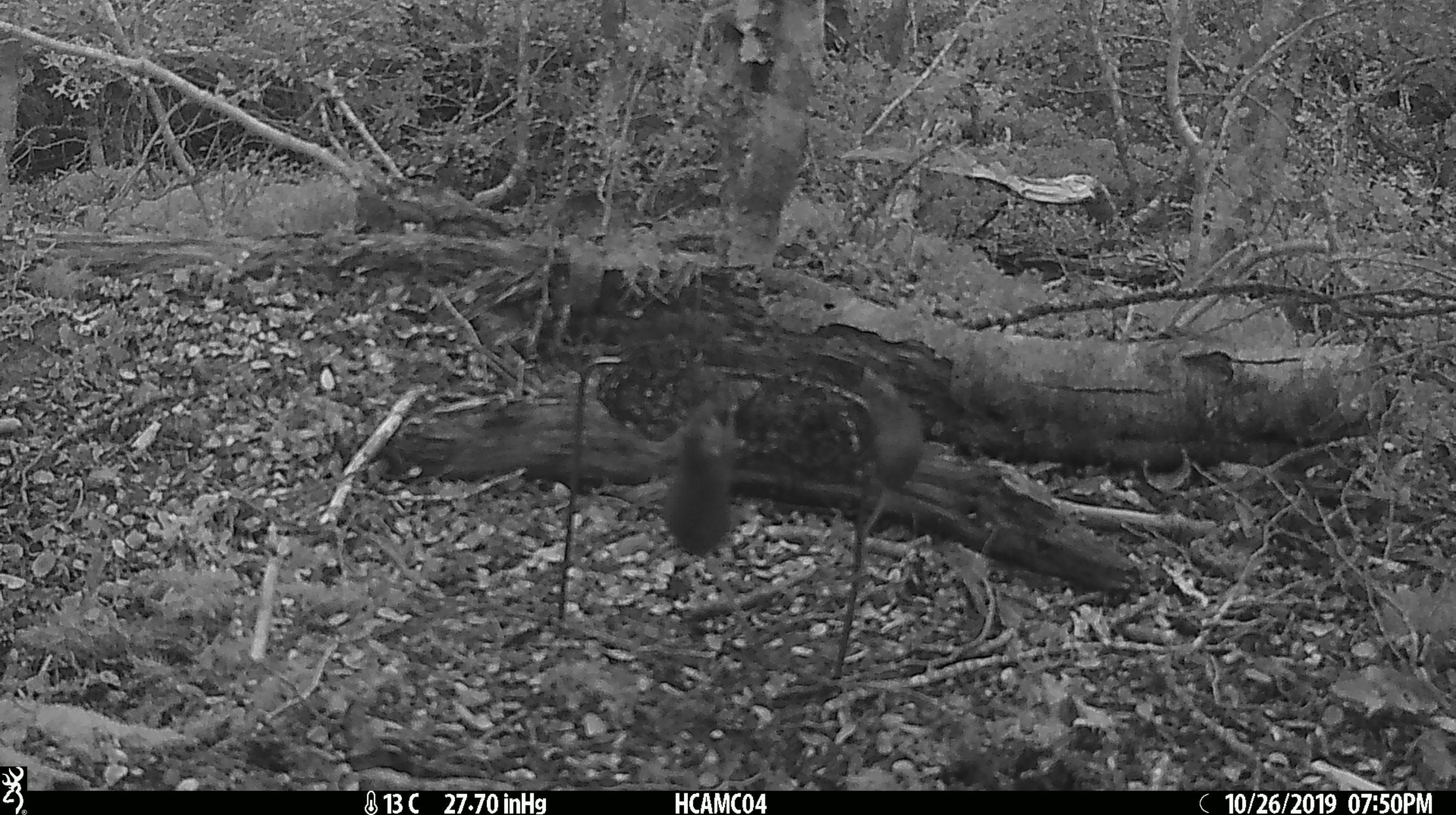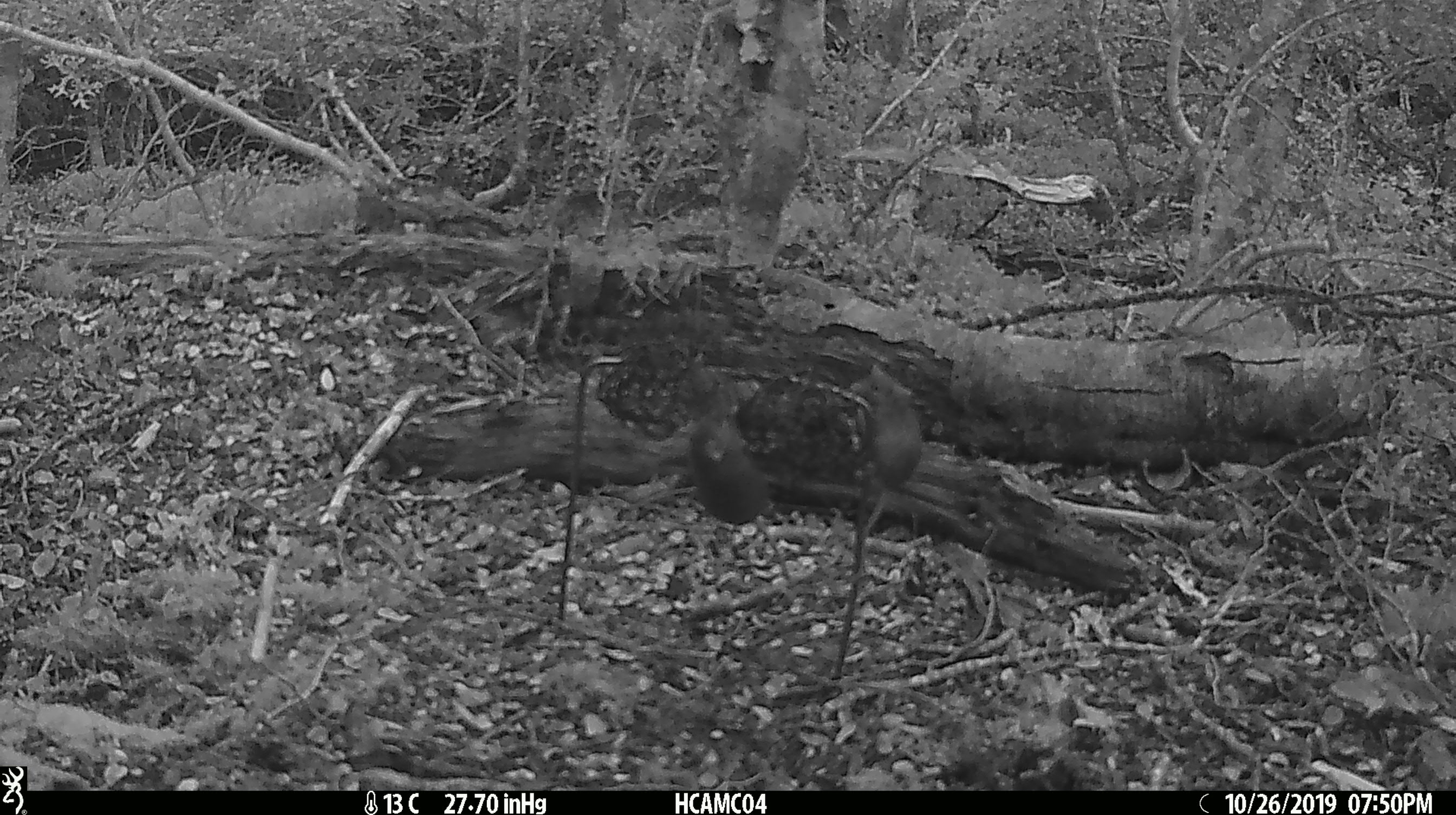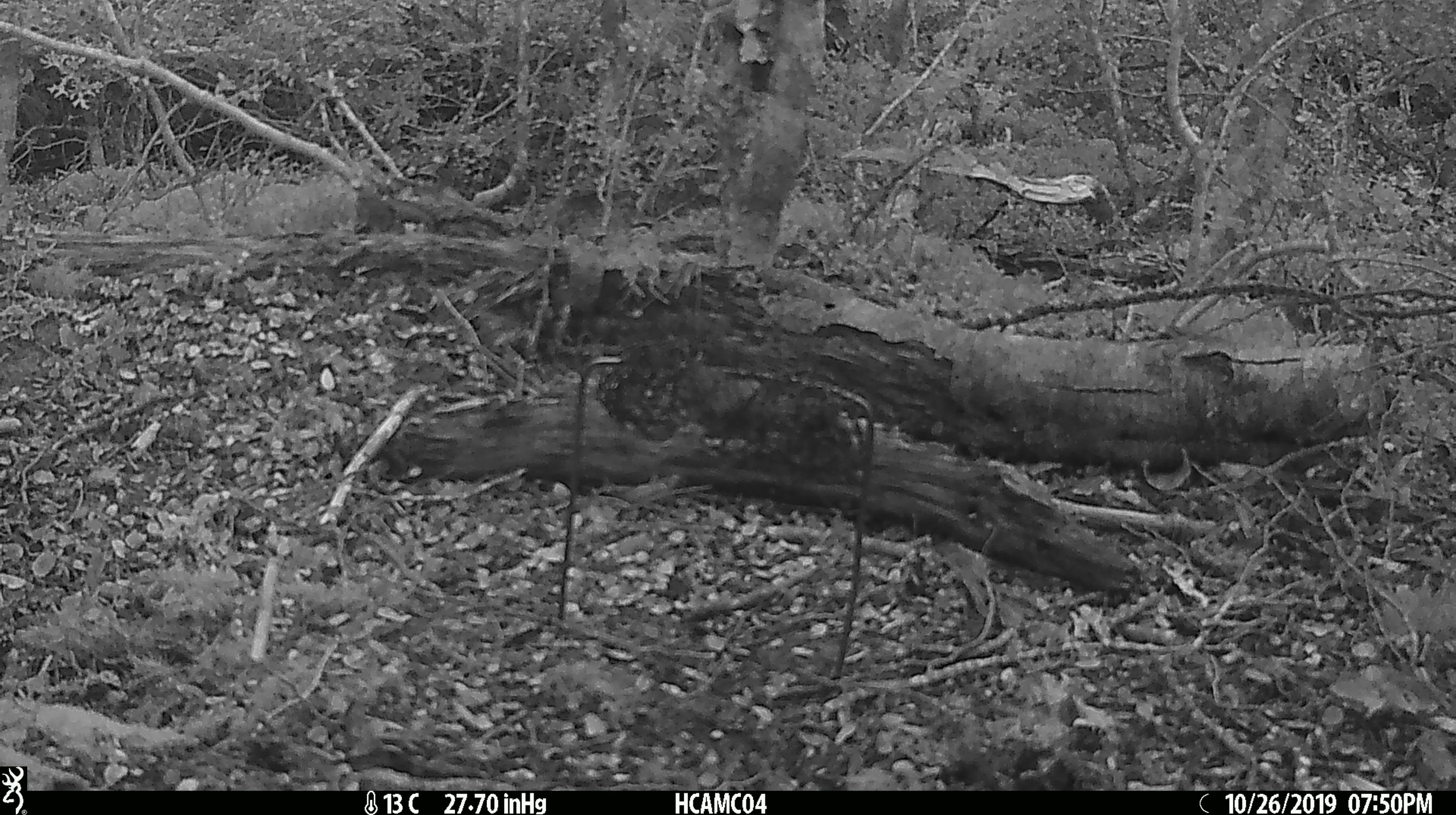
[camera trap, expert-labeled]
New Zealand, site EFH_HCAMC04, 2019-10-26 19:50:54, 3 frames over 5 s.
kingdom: Animalia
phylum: Chordata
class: Mammalia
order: Rodentia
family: Muridae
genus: Mus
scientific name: Mus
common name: mouse